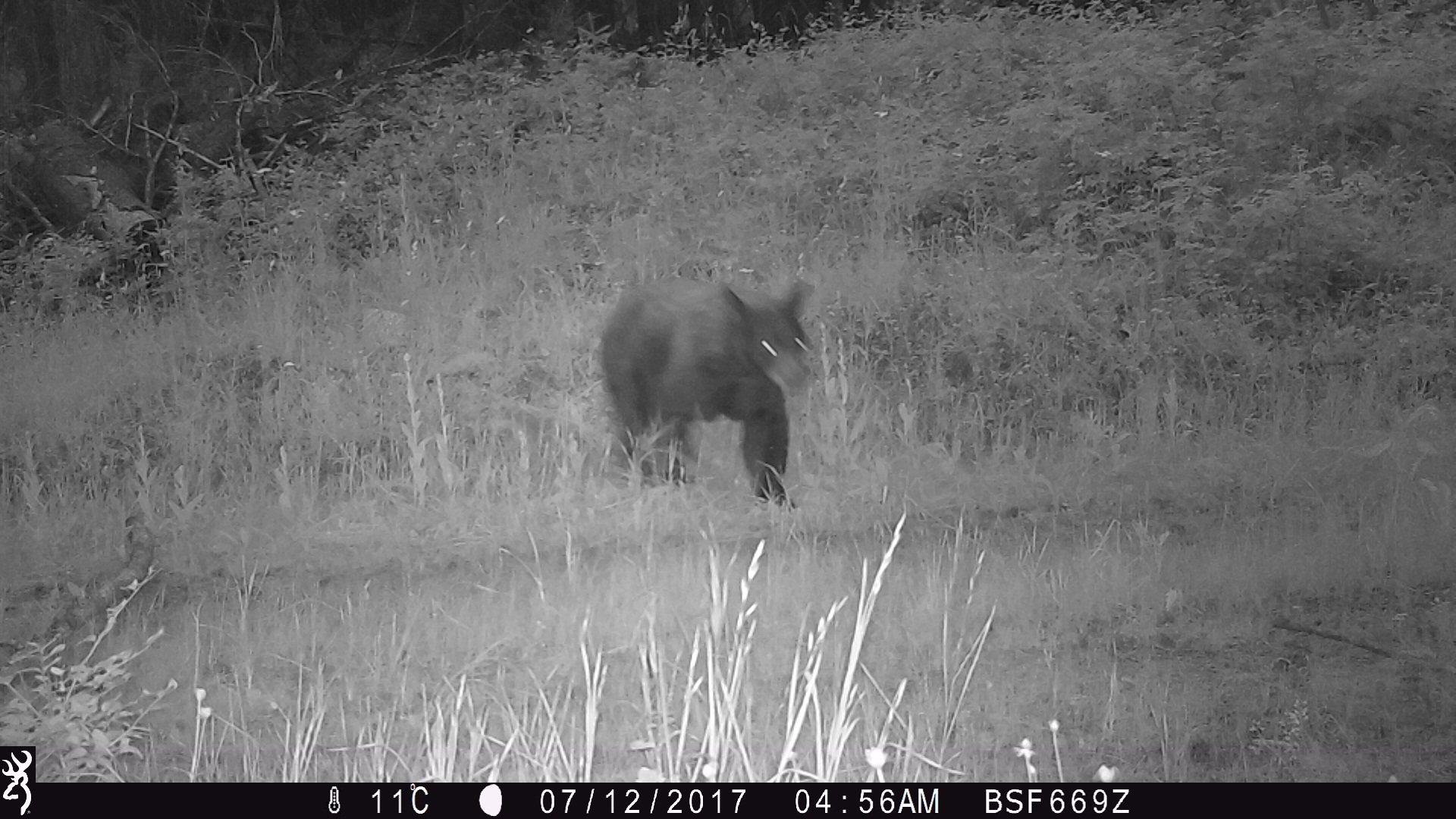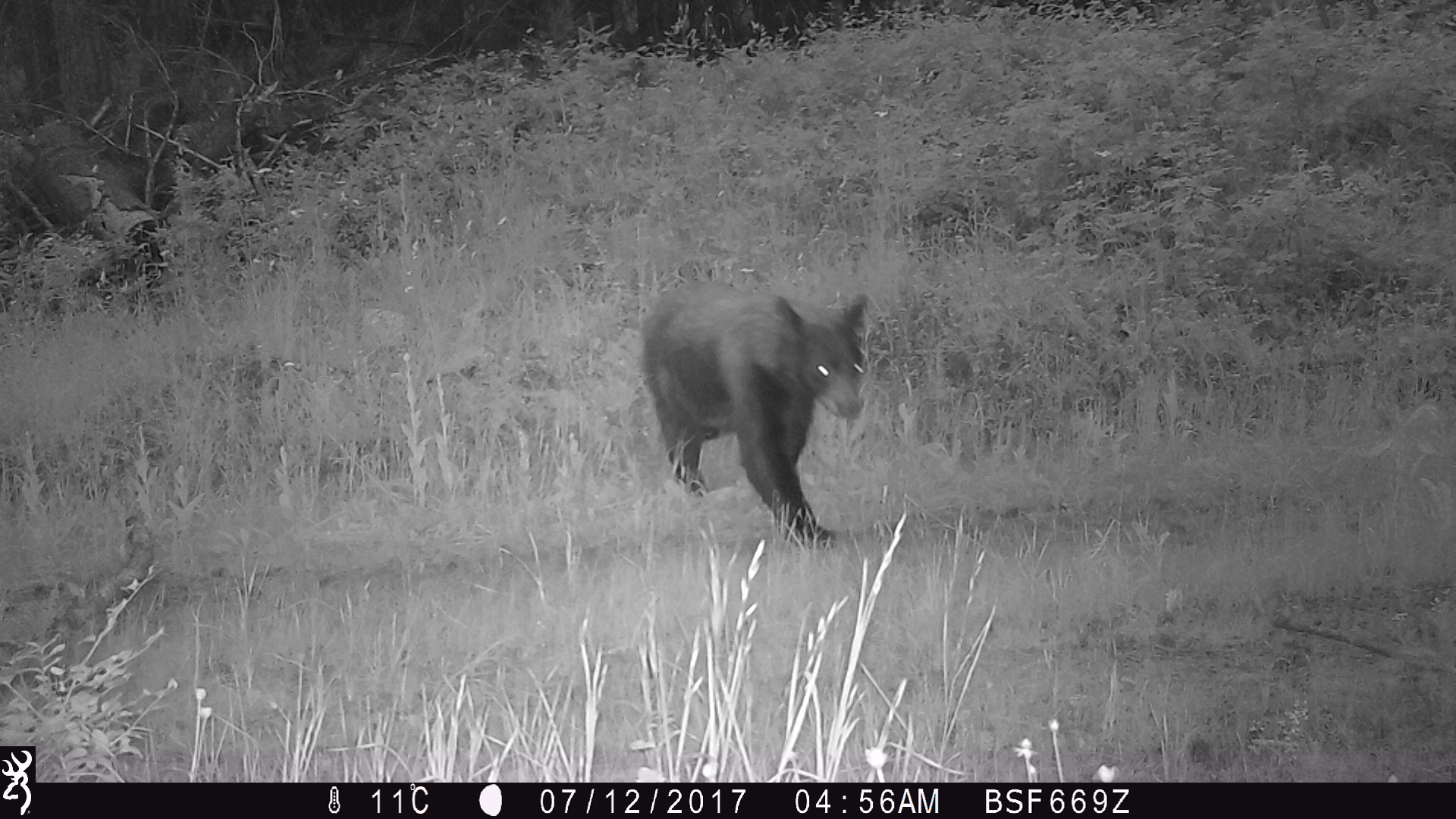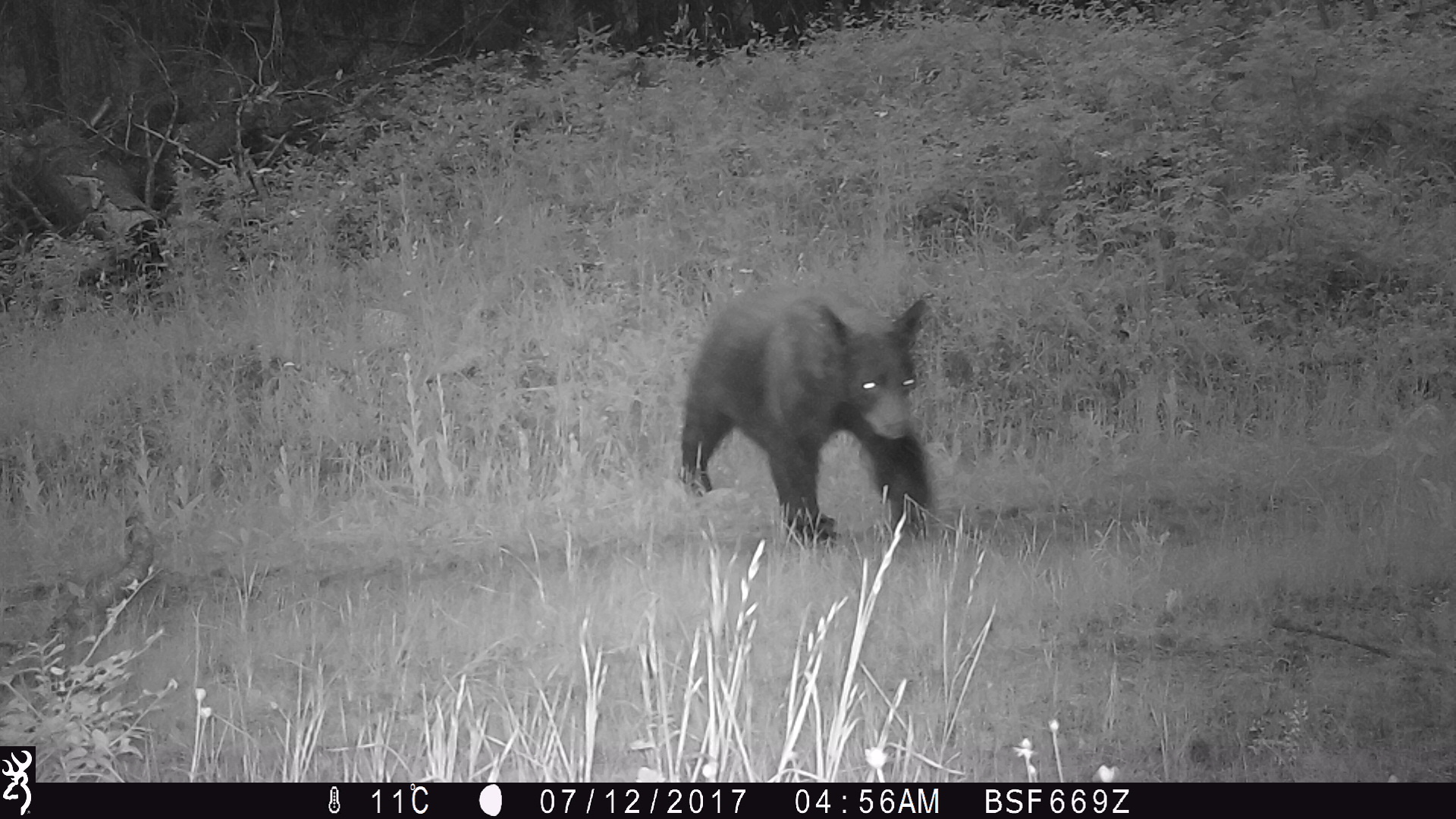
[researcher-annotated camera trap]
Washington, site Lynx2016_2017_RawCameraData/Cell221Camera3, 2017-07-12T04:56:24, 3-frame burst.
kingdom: Animalia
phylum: Chordata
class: Mammalia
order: Carnivora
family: Ursidae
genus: Ursus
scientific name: Ursus americanus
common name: american black bear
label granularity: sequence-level